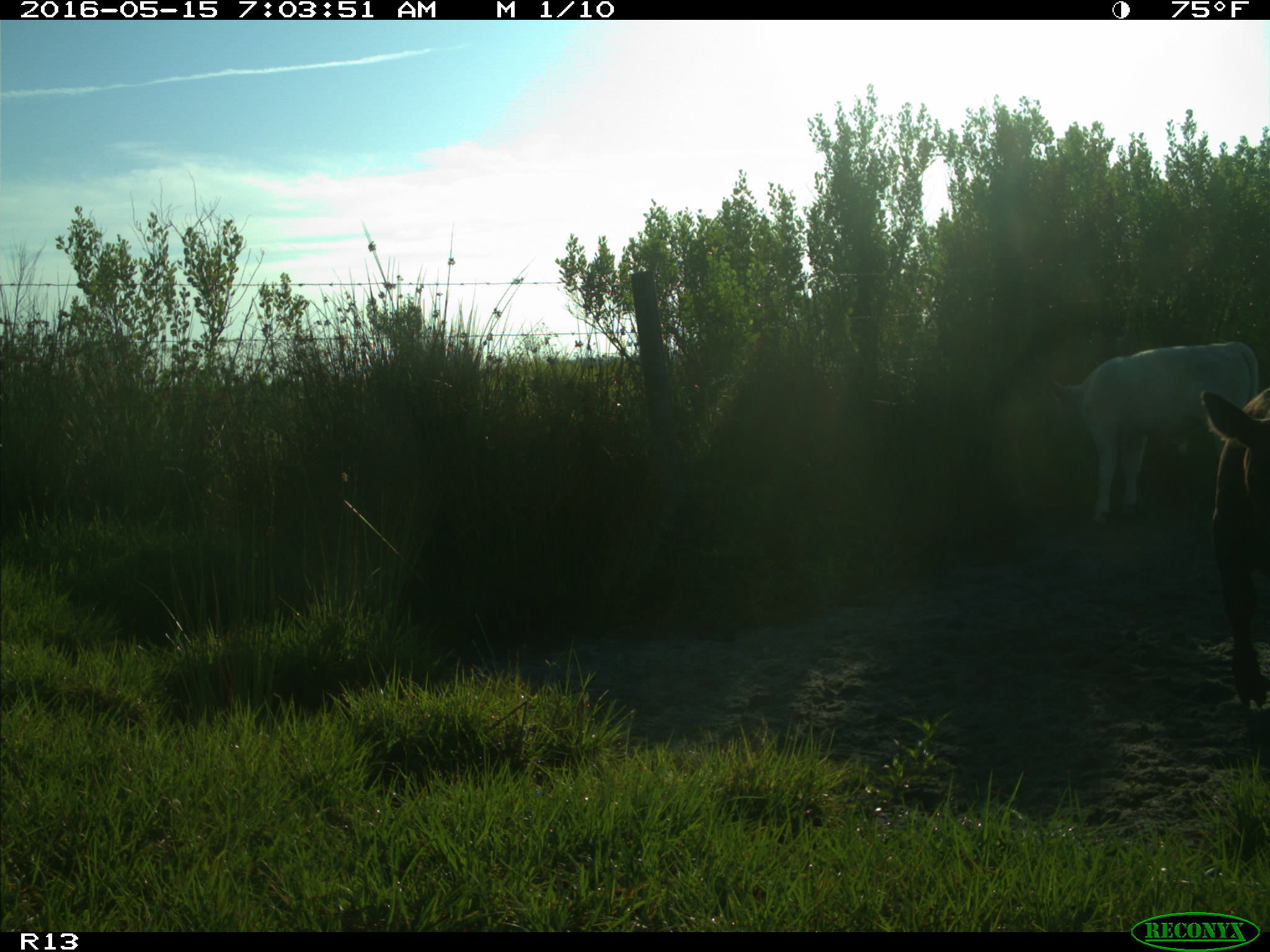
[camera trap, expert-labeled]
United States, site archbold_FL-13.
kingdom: Animalia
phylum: Chordata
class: Mammalia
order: Artiodactyla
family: Bovidae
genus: Bos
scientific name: Bos taurus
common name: domestic cow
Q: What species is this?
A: Bos taurus (domestic cow).